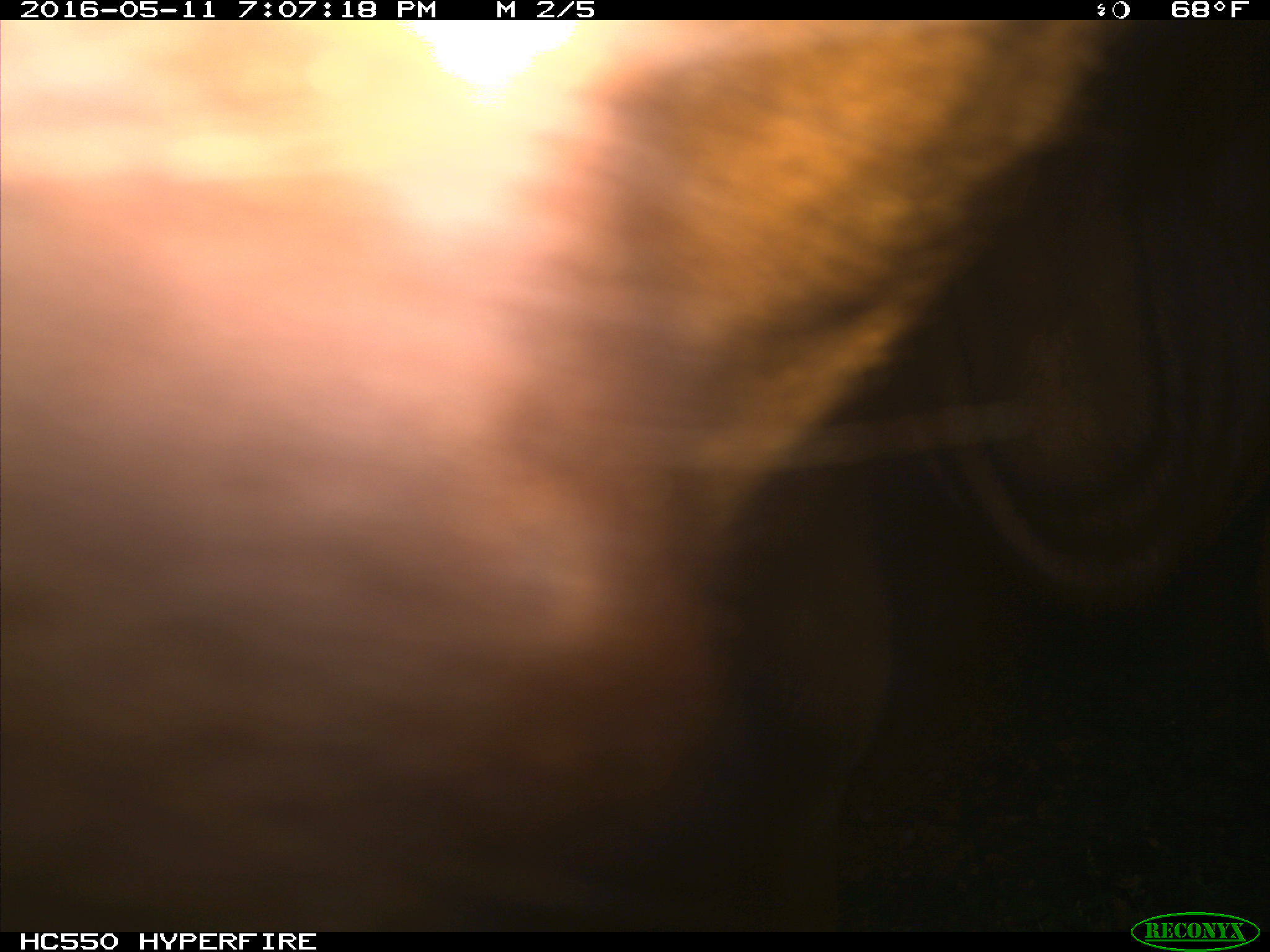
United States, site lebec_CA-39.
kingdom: Animalia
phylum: Chordata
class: Mammalia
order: Artiodactyla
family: Bovidae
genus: Bos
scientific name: Bos taurus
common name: domestic cow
Bos taurus (domestic cow).